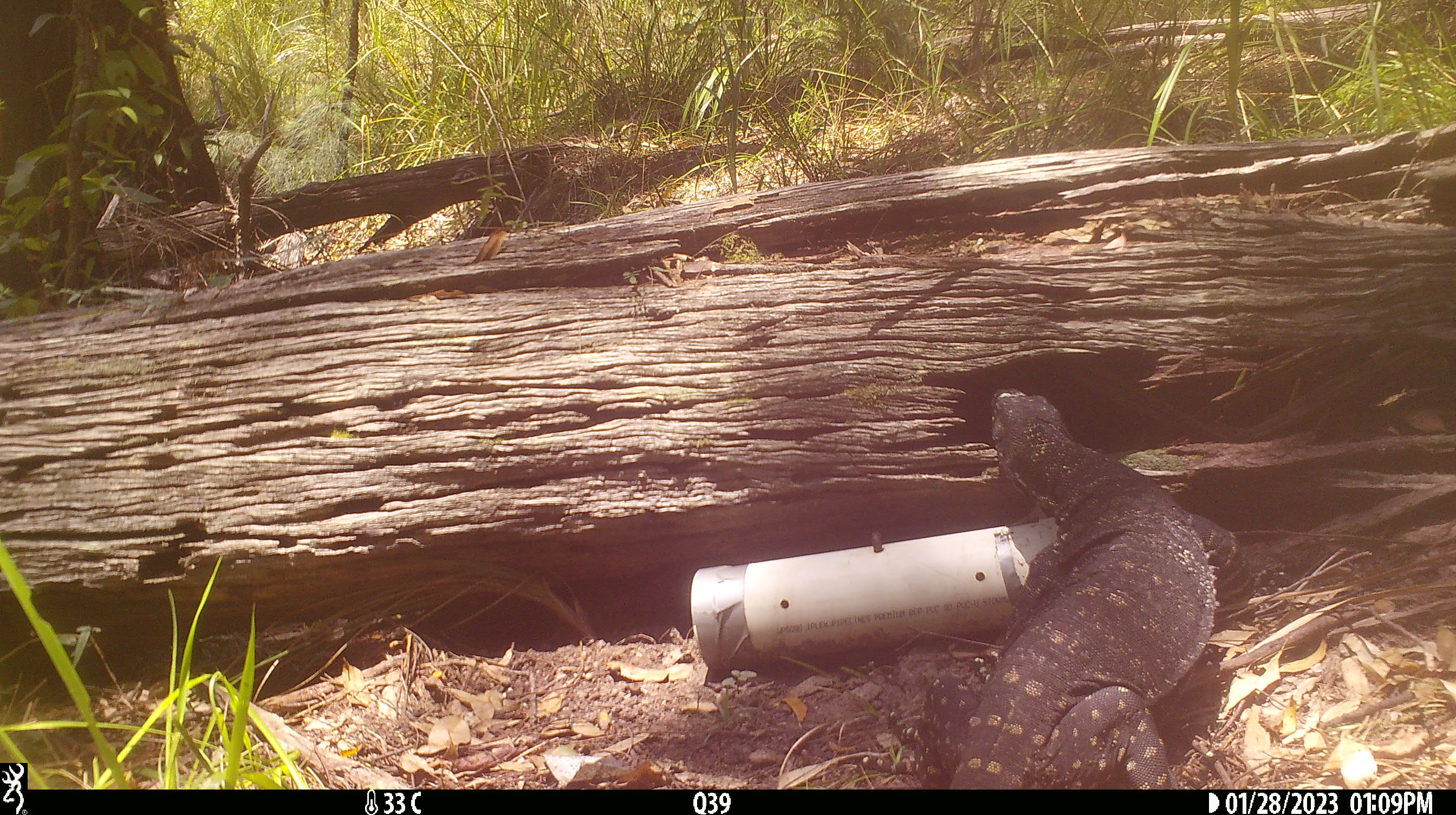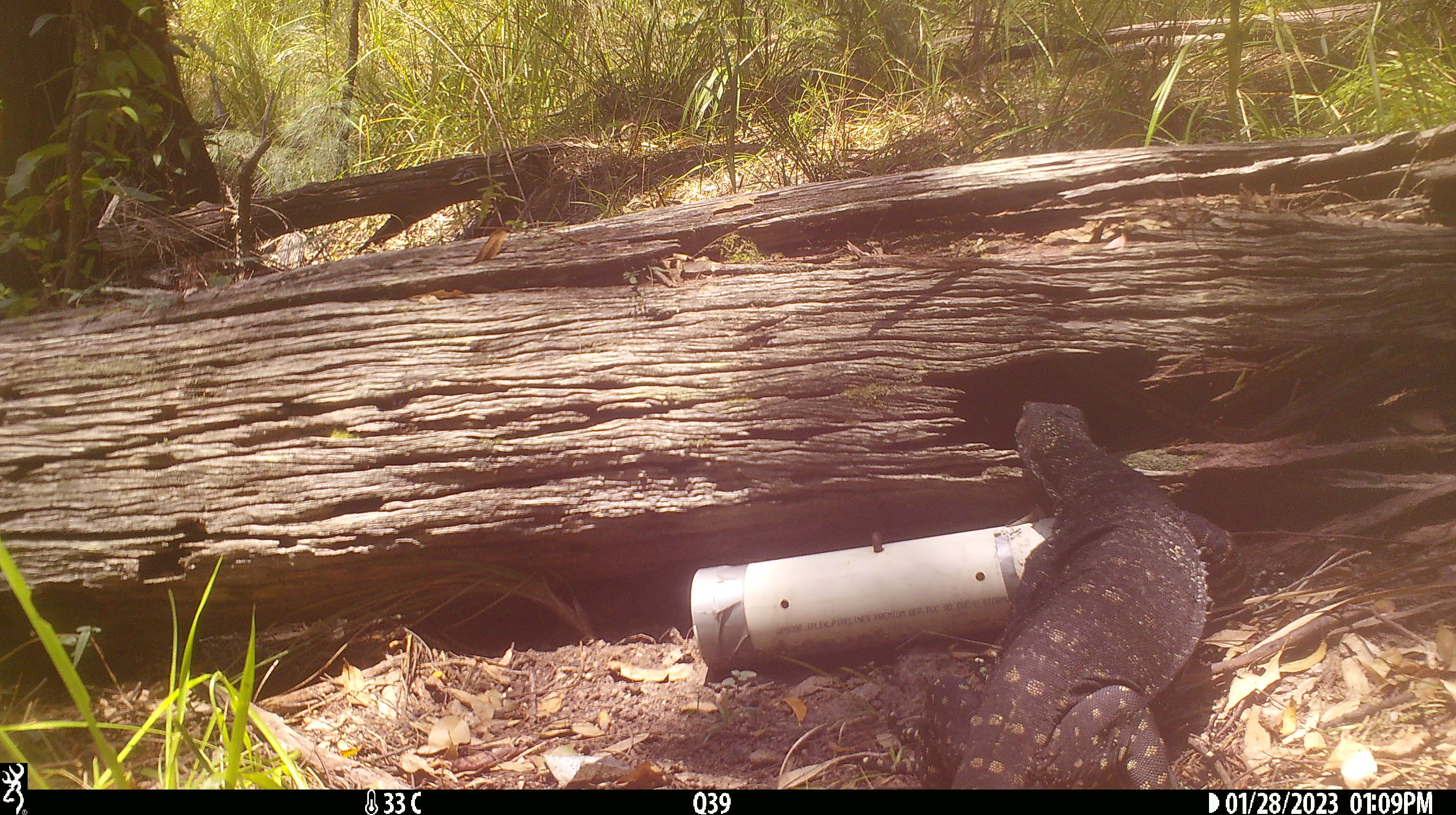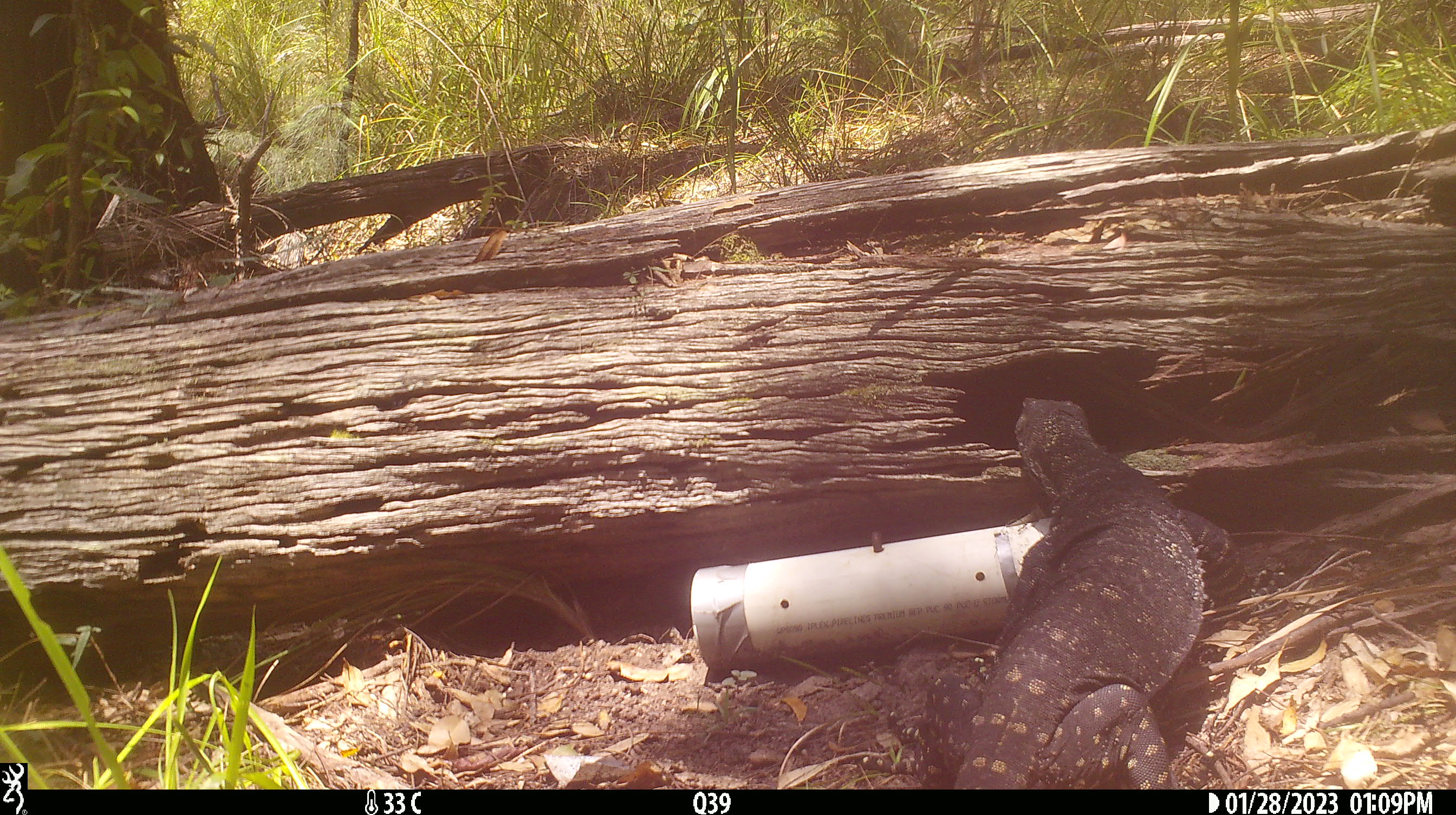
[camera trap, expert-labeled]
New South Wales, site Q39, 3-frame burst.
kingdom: Animalia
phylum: Chordata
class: Reptilia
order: Squamata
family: Varanidae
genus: Varanus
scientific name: Varanus varius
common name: lace monitor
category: goanna